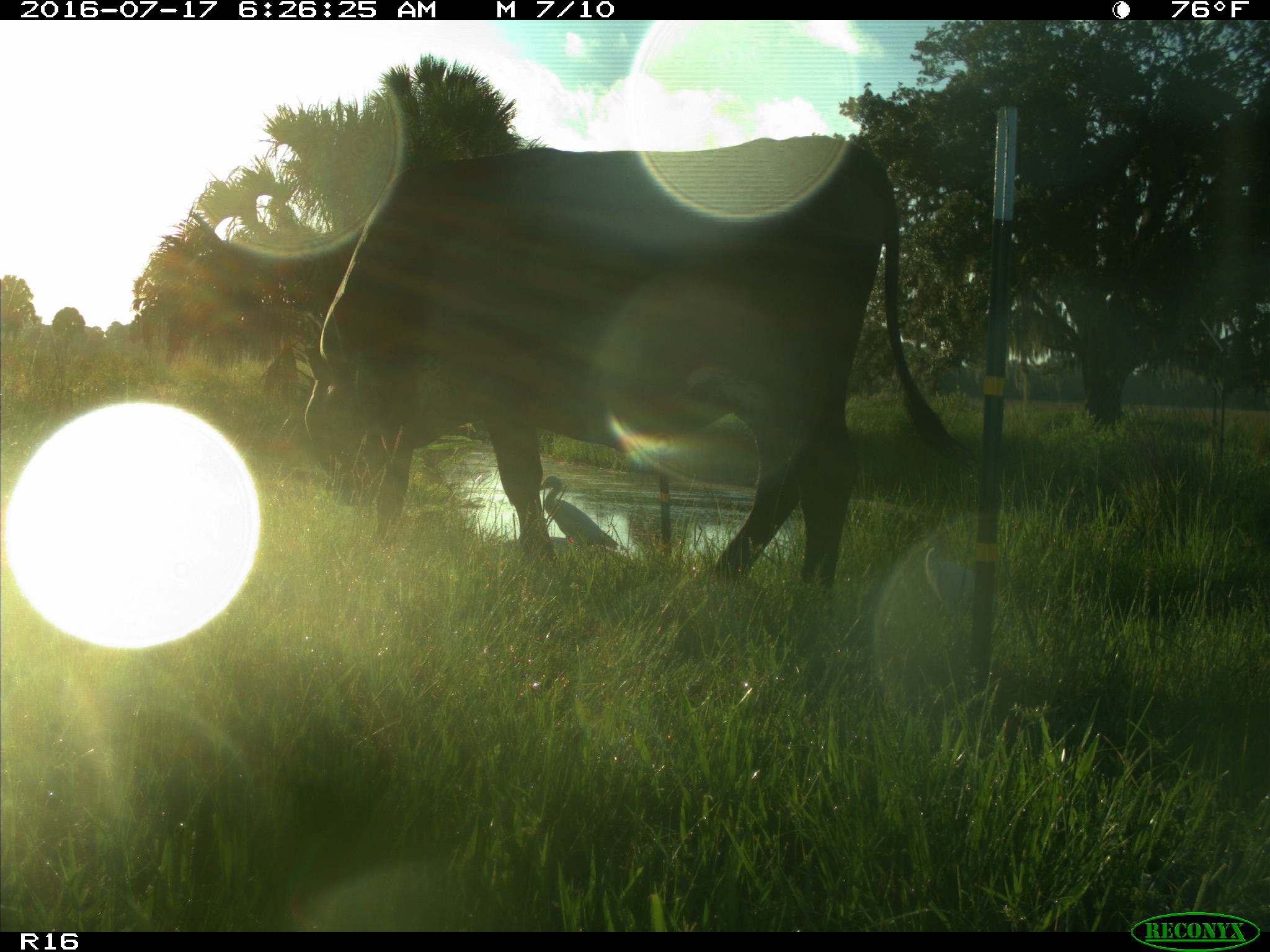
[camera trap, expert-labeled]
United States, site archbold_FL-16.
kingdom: Animalia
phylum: Chordata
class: Mammalia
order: Artiodactyla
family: Bovidae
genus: Bos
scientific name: Bos taurus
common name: domestic cow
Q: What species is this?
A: Bos taurus (domestic cow).